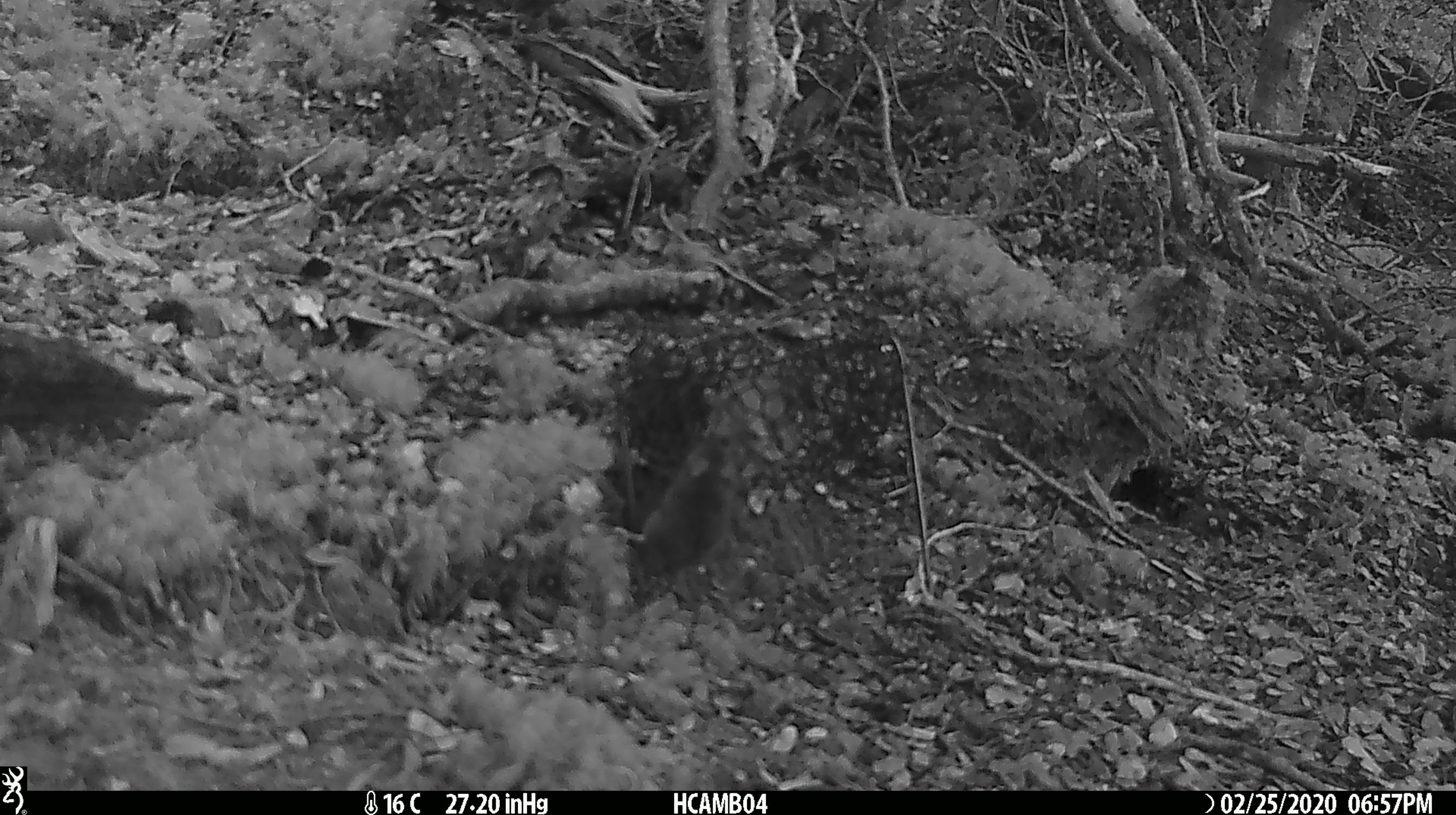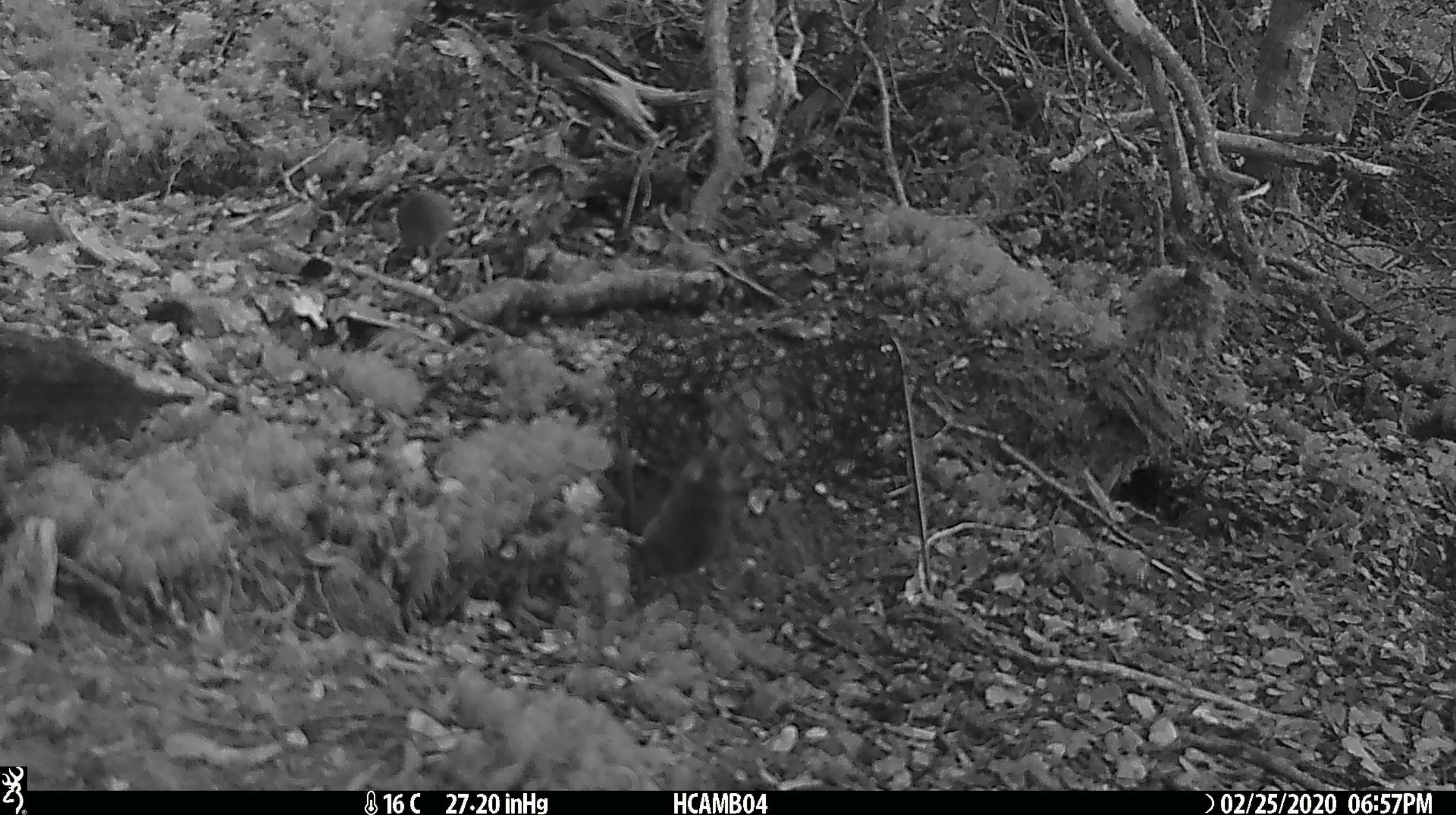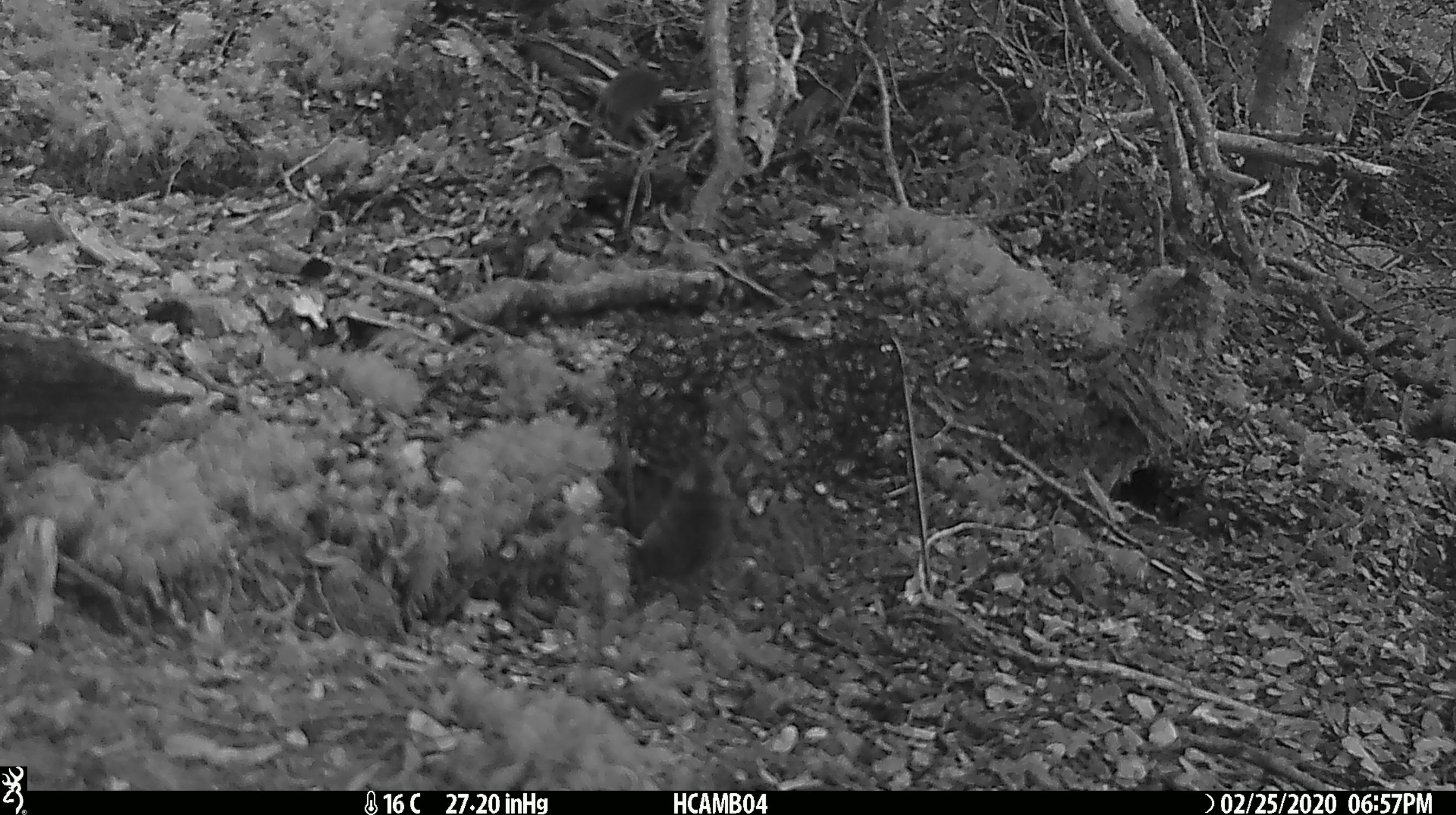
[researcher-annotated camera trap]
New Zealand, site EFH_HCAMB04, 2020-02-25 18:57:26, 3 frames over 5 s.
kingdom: Animalia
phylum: Chordata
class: Mammalia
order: Rodentia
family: Muridae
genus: Mus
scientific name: Mus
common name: mouse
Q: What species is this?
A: Mouse (Mus).